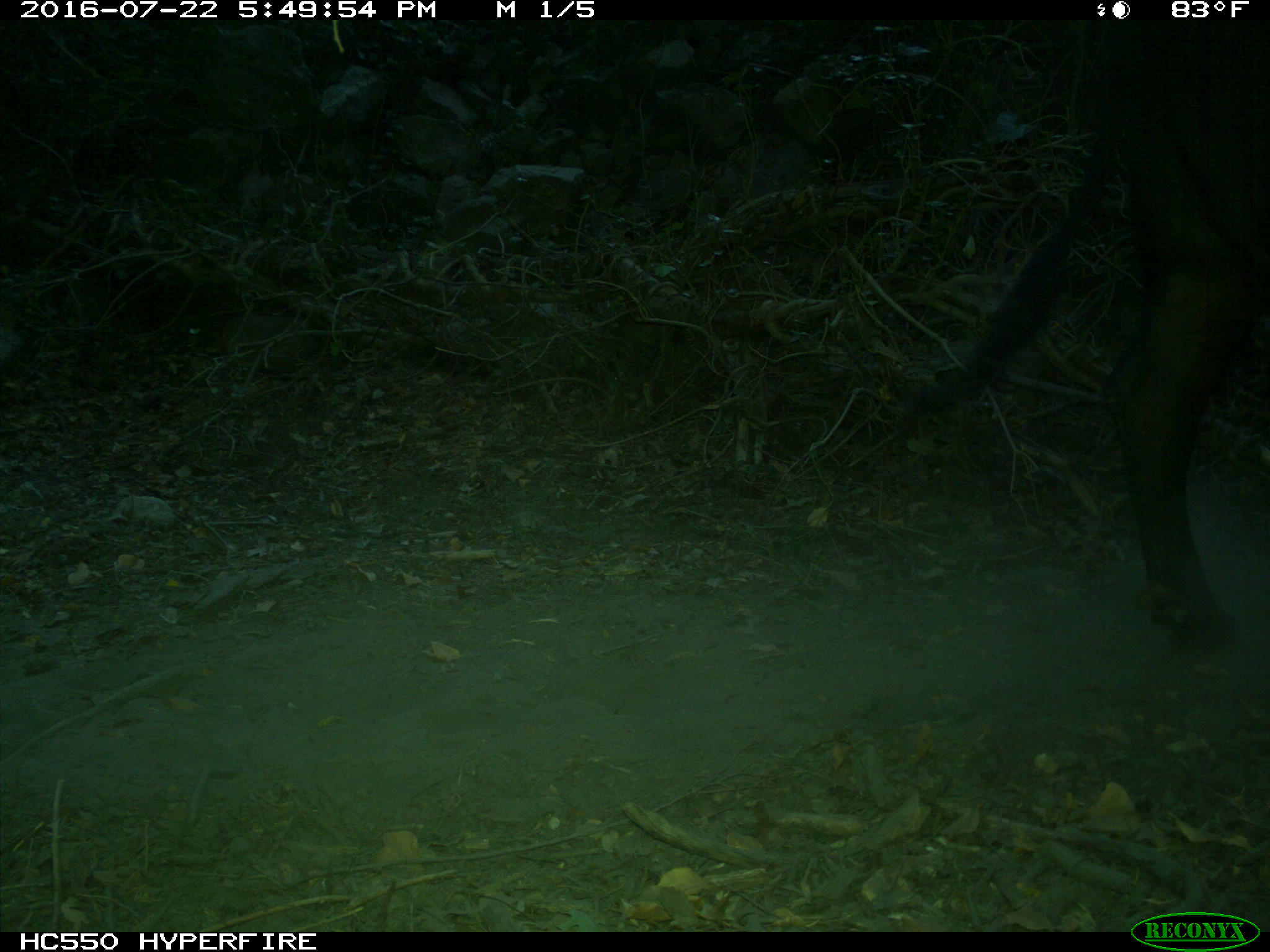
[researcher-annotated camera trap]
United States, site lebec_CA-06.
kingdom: Animalia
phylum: Chordata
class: Mammalia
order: Artiodactyla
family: Bovidae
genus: Bos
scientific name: Bos taurus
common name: domestic cow